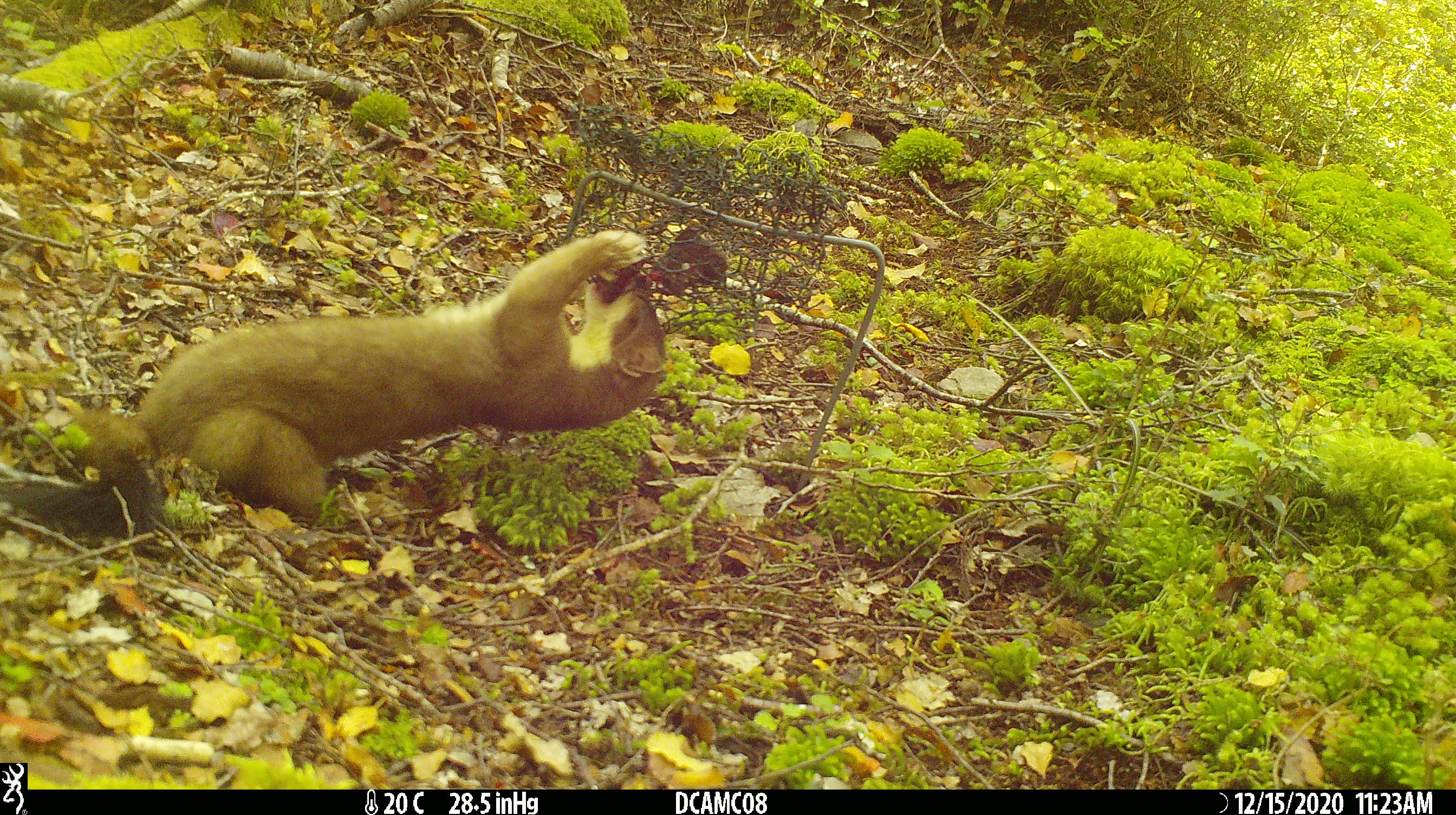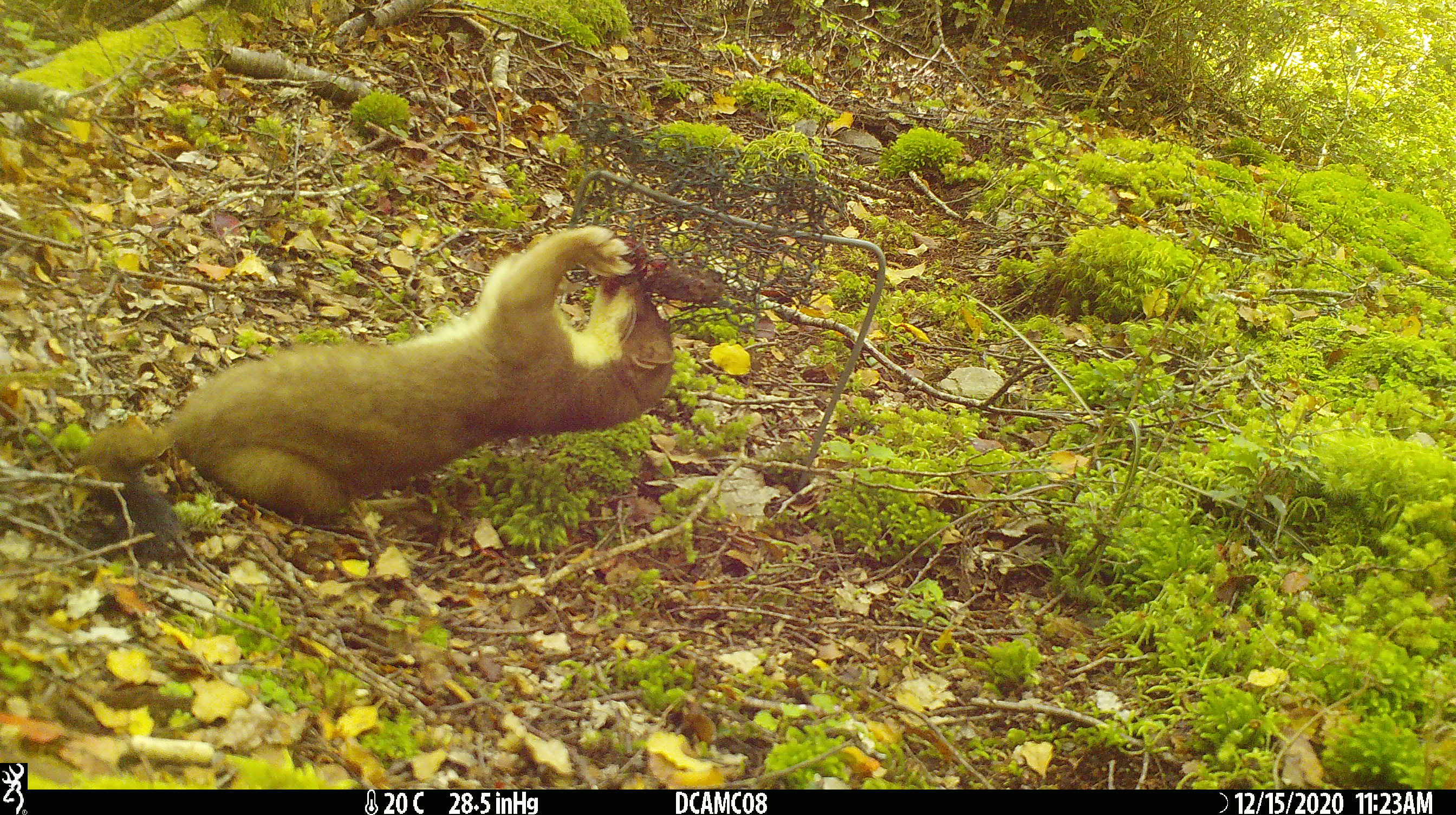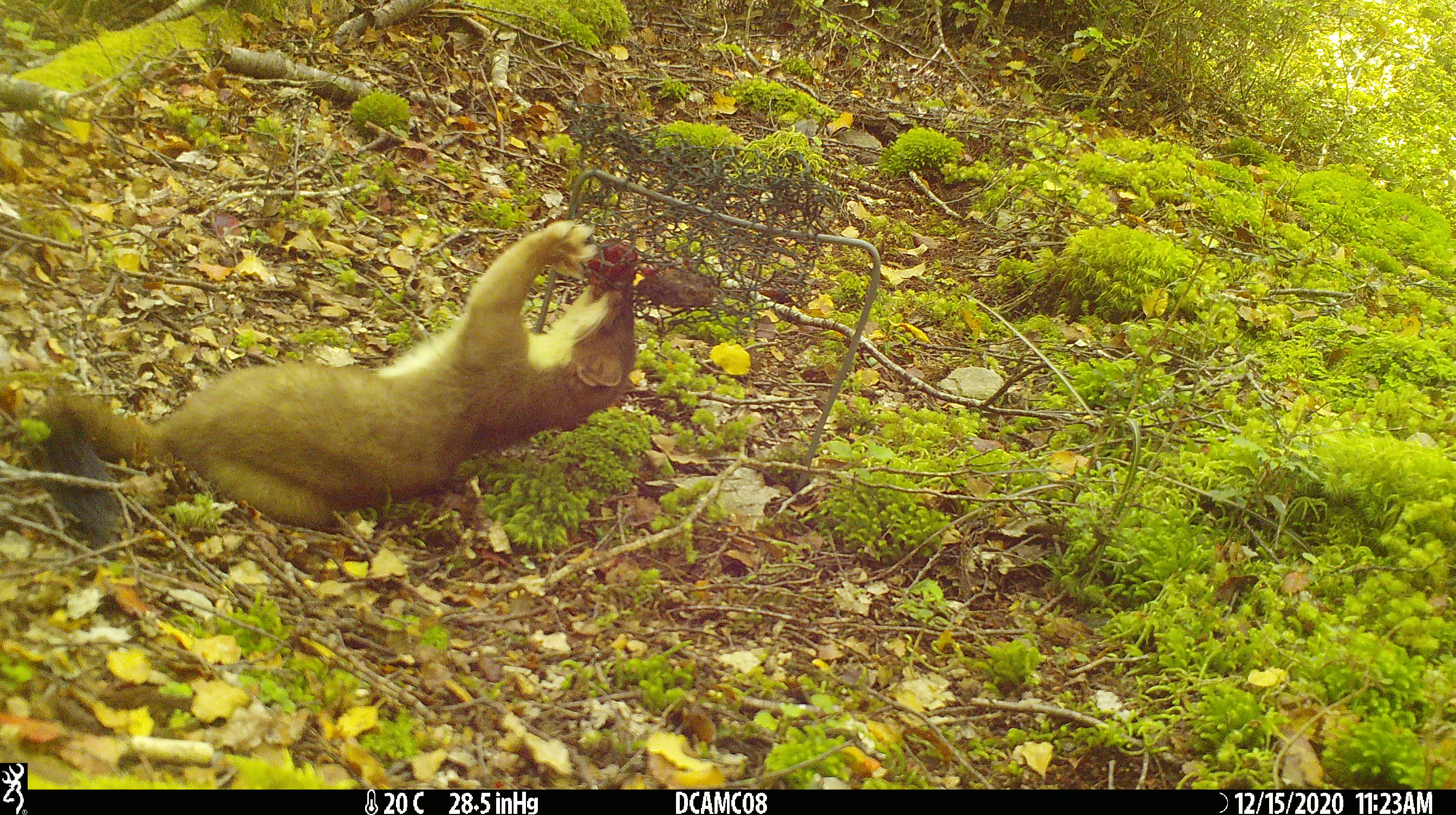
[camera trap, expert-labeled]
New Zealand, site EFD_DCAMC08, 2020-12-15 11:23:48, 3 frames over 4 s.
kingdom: Animalia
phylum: Chordata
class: Mammalia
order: Carnivora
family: Mustelidae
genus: Mustela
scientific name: Mustela erminea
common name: stoat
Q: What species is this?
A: Stoat (Mustela erminea).